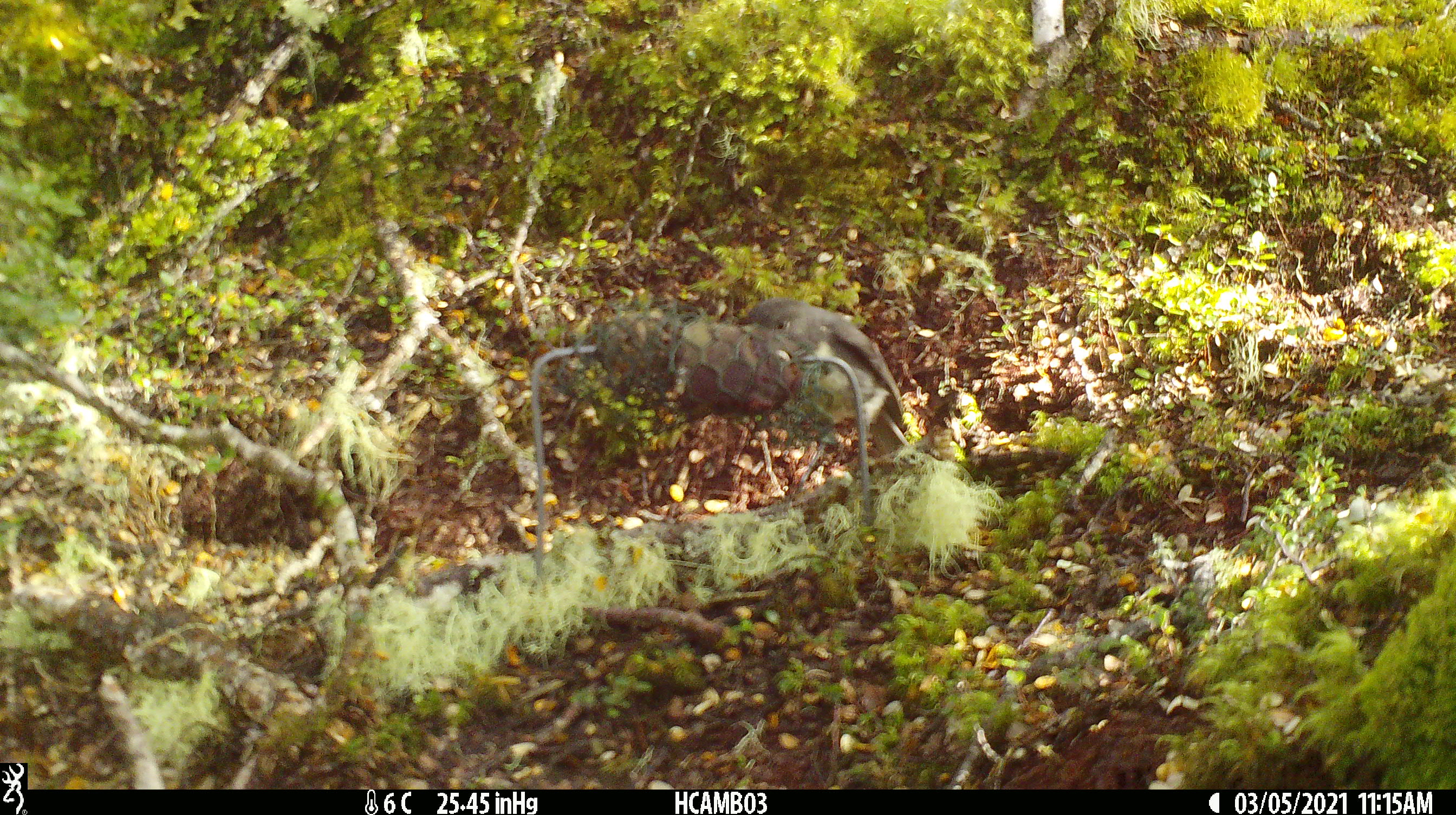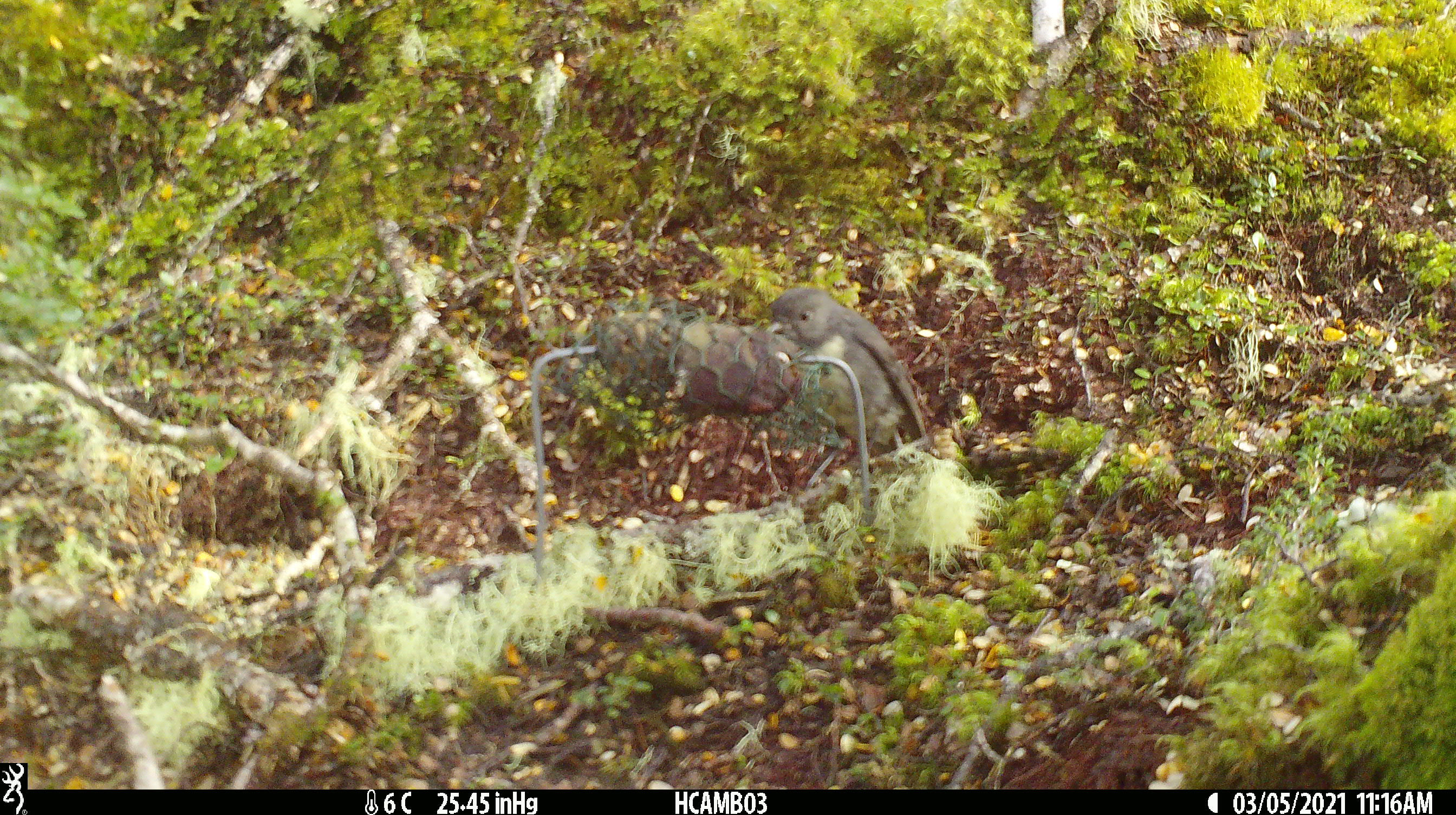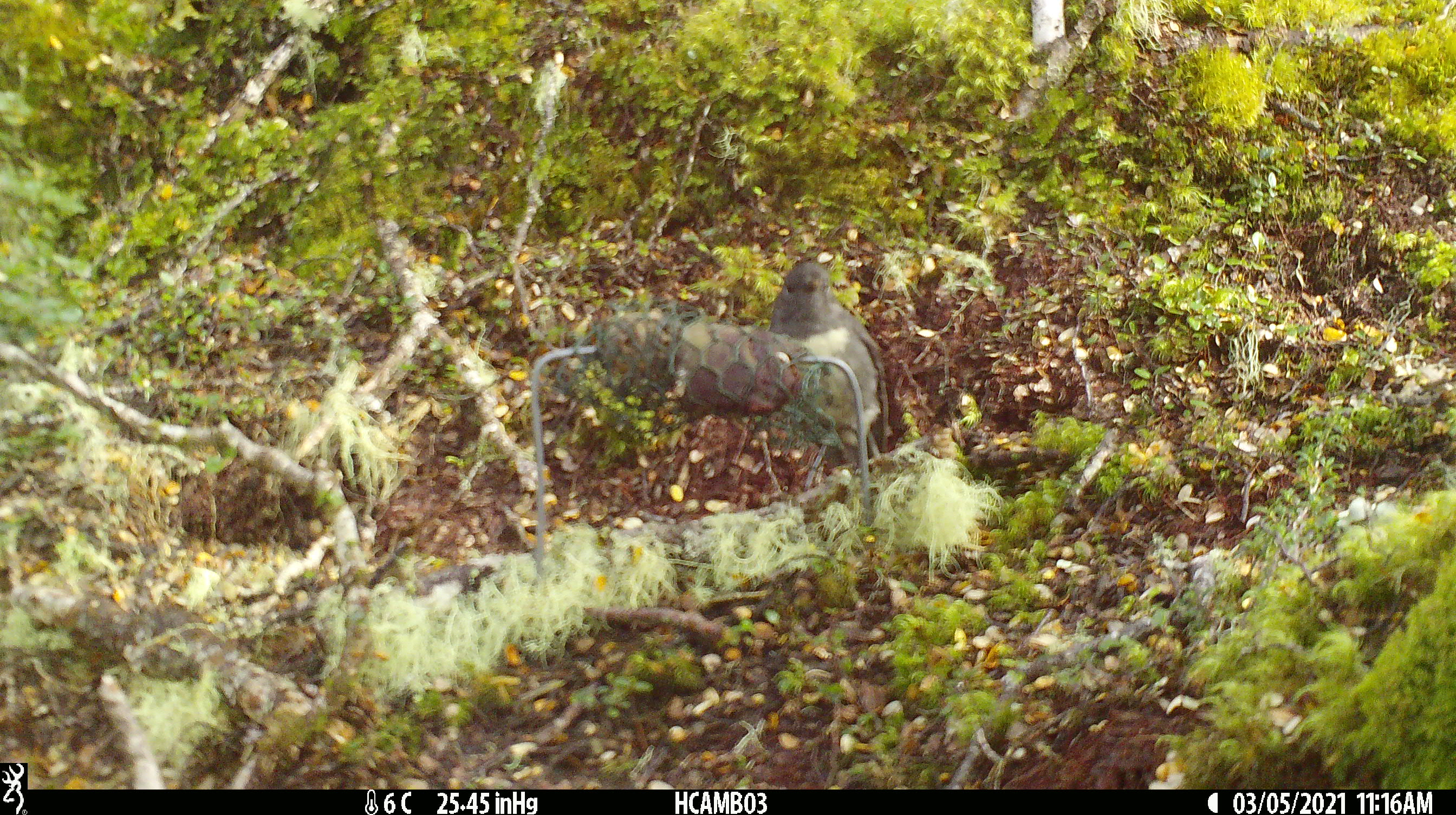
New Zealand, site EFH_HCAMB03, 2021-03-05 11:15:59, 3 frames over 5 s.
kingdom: Animalia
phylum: Chordata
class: Aves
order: Passeriformes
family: Petroicidae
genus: Petroica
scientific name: Petroica australis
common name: new zealand robin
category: robin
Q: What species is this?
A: Robin (new zealand robin) (Petroica australis).